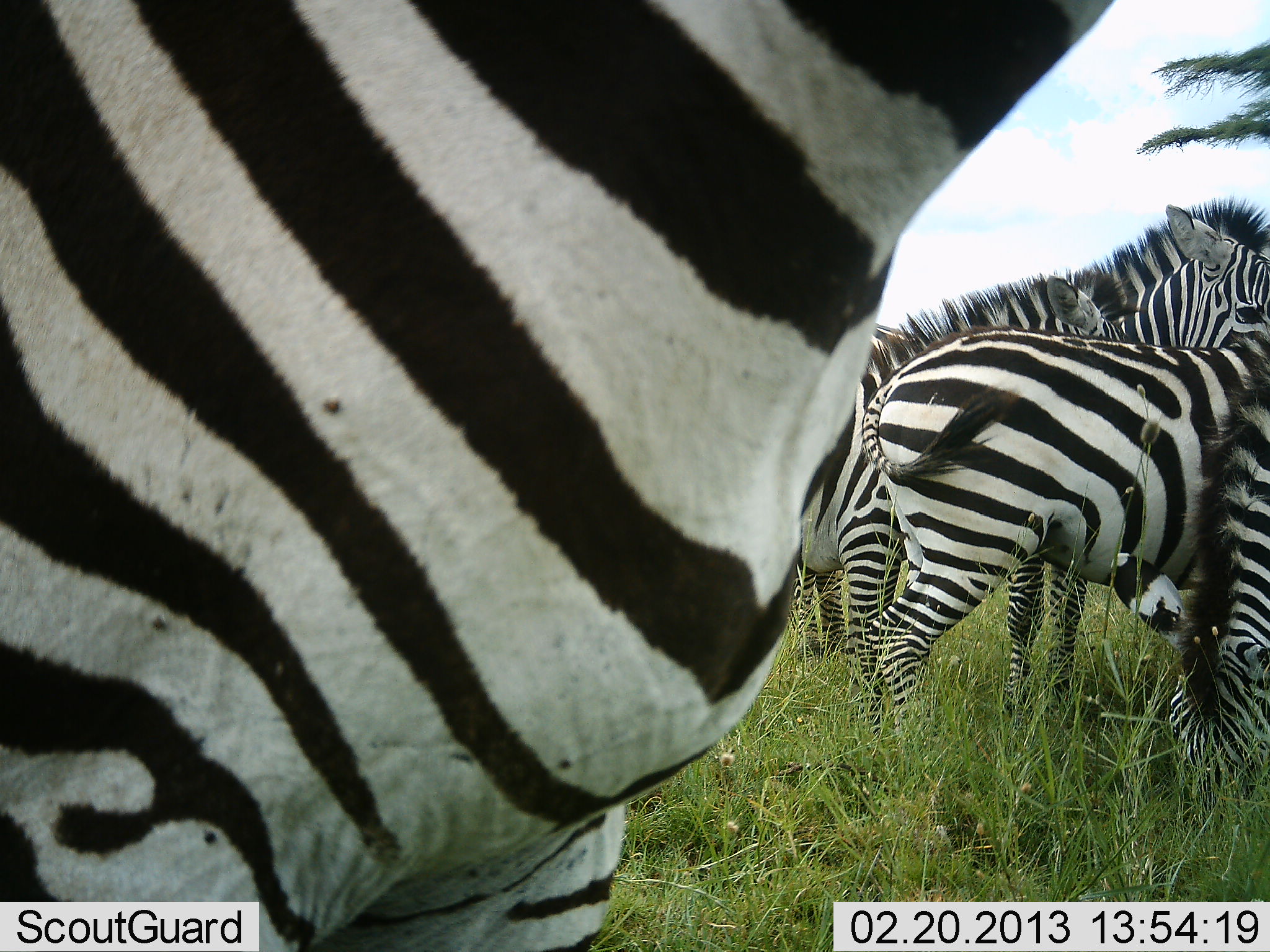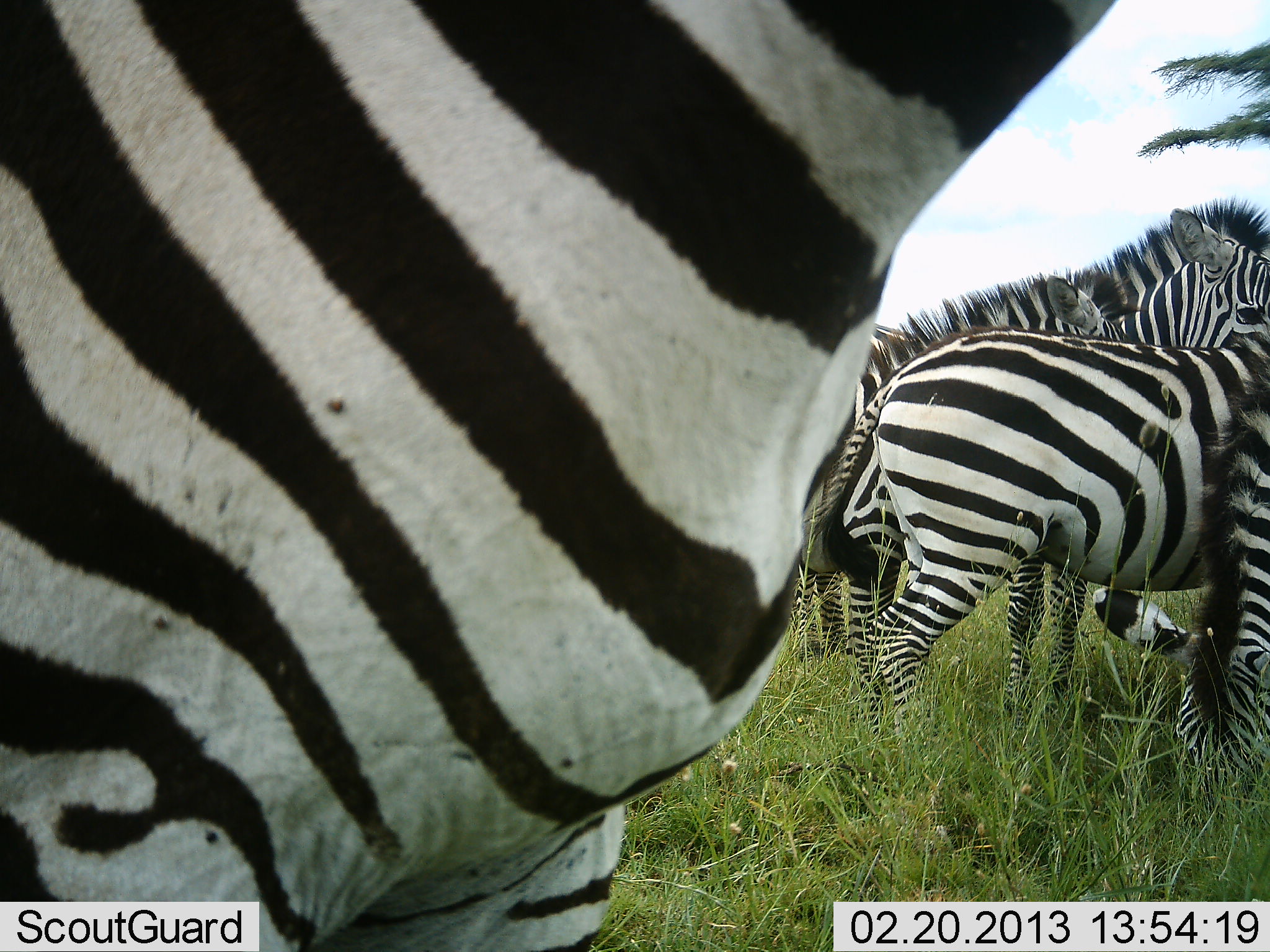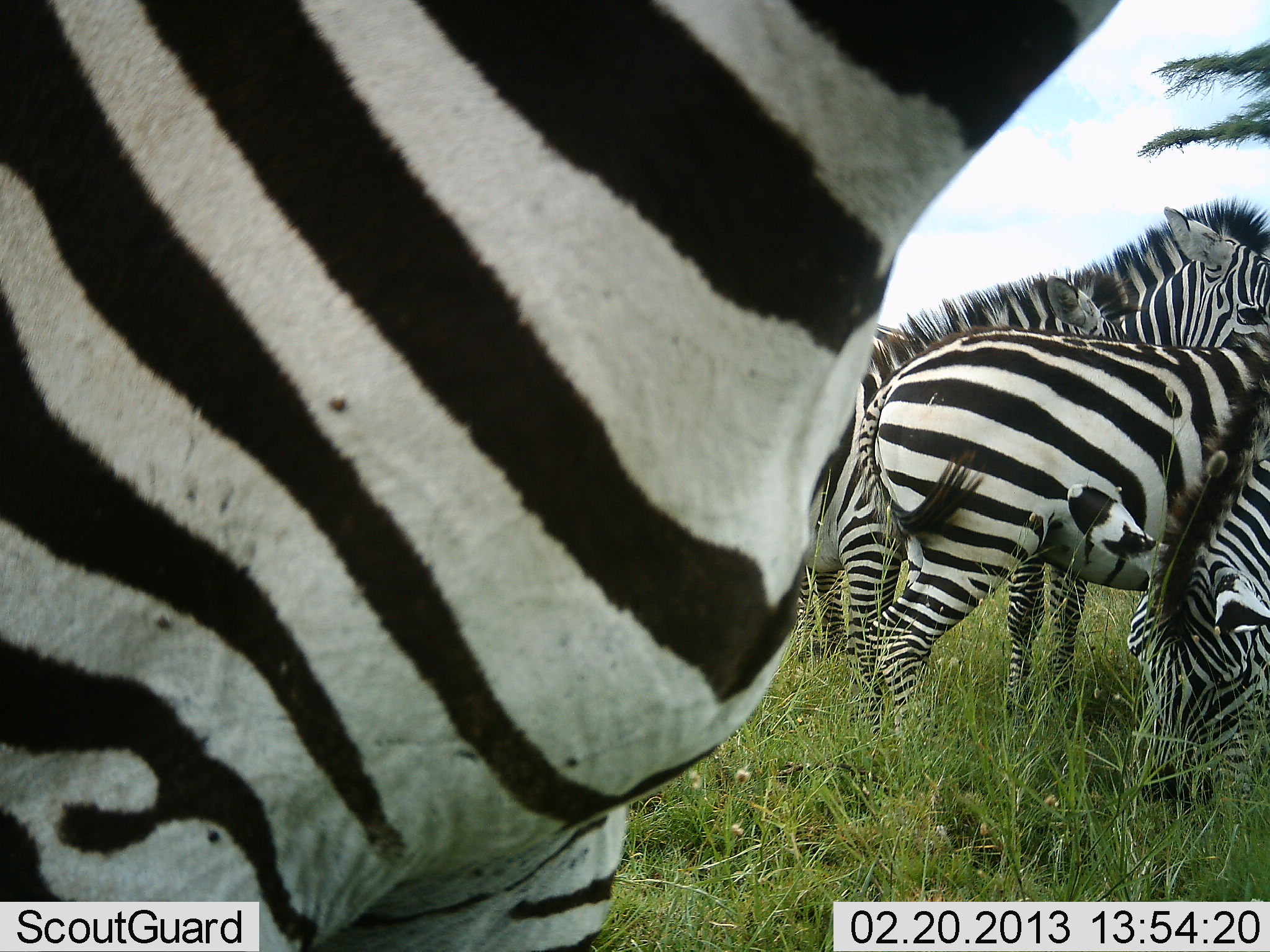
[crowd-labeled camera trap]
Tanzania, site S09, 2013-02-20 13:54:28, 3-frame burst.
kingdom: Animalia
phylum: Chordata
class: Mammalia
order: Perissodactyla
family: Equidae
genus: Equus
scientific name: Equus quagga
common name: plains zebra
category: zebra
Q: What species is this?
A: Zebra (plains zebra) (Equus quagga).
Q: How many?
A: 5.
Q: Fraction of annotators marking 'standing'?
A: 86%.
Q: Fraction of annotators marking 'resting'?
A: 6%.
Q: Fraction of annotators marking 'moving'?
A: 9%.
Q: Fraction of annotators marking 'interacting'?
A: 17%.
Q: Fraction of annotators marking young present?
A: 3%.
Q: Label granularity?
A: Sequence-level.